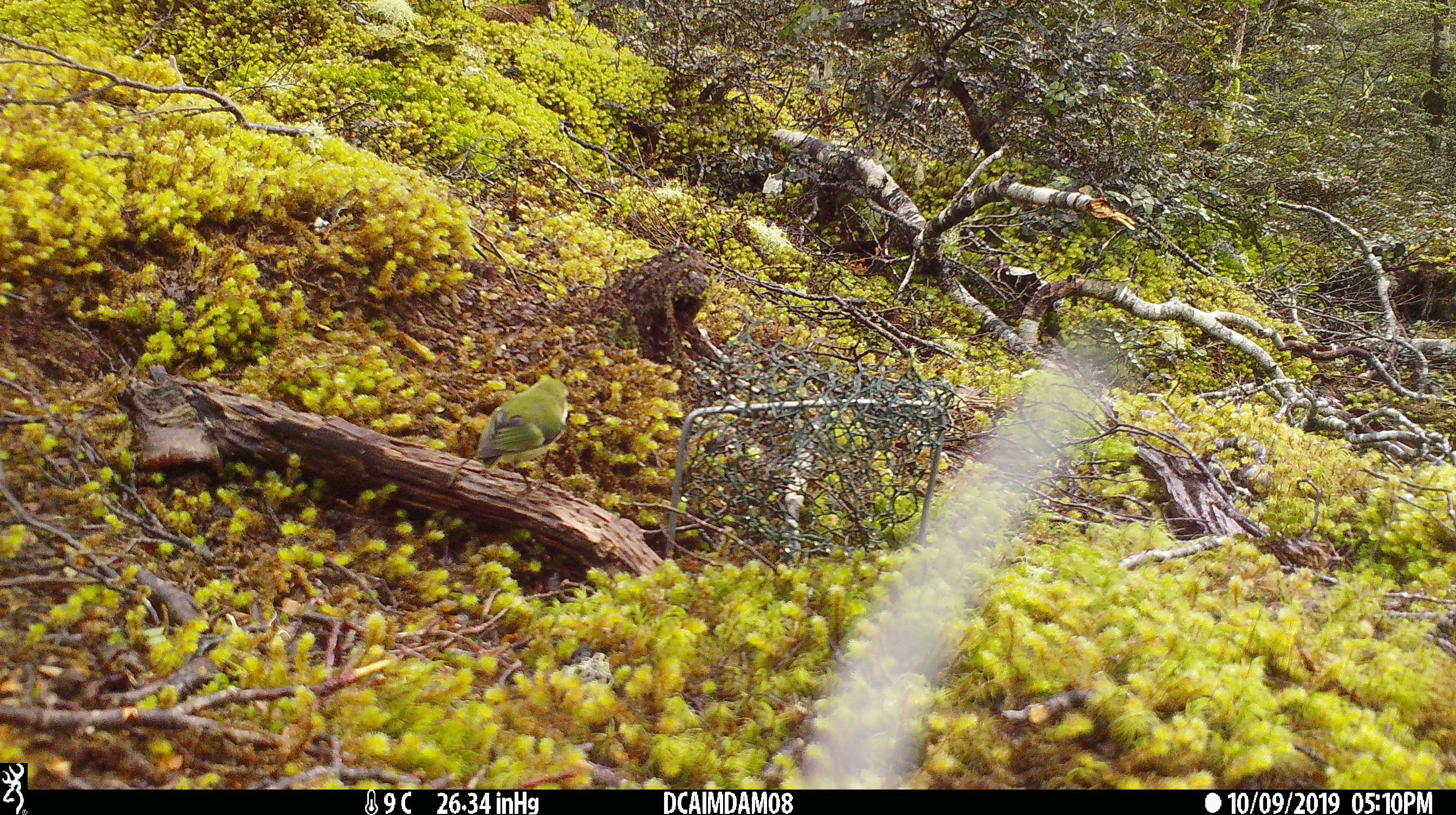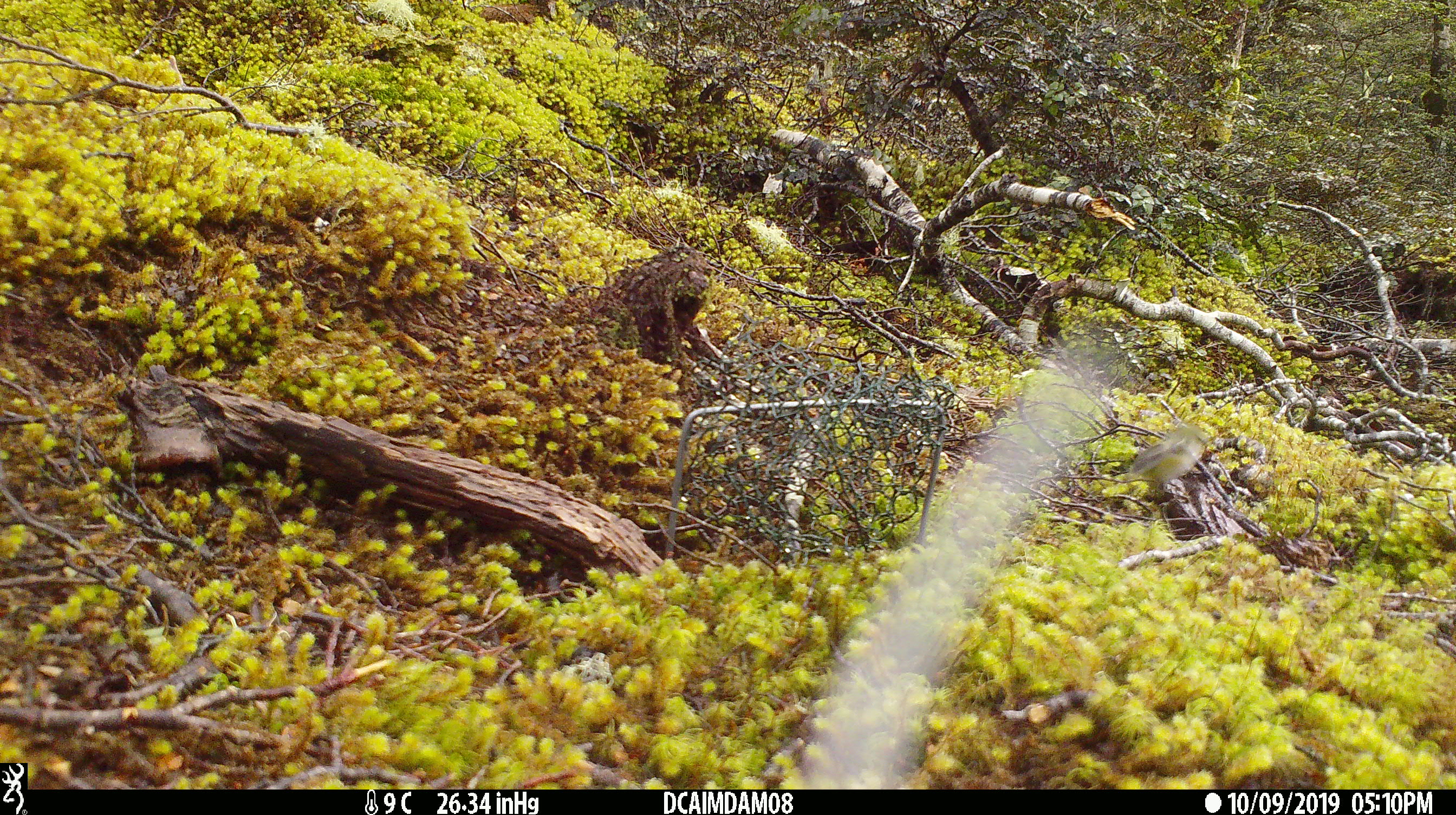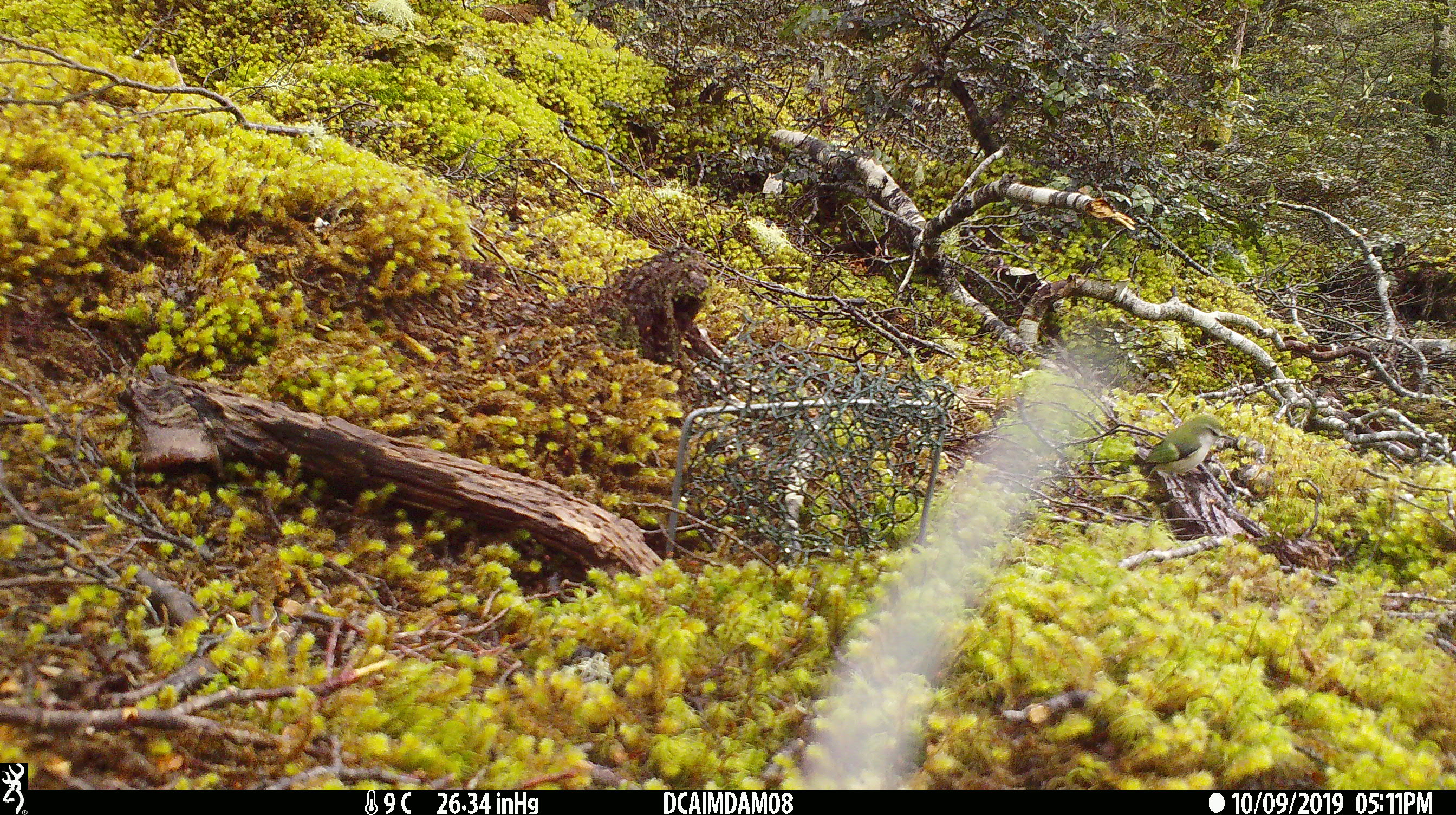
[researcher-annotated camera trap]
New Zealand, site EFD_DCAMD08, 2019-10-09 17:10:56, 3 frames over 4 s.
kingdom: Animalia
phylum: Chordata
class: Aves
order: Passeriformes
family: Acanthisittidae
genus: Acanthisitta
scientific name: Acanthisitta chloris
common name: rifleman